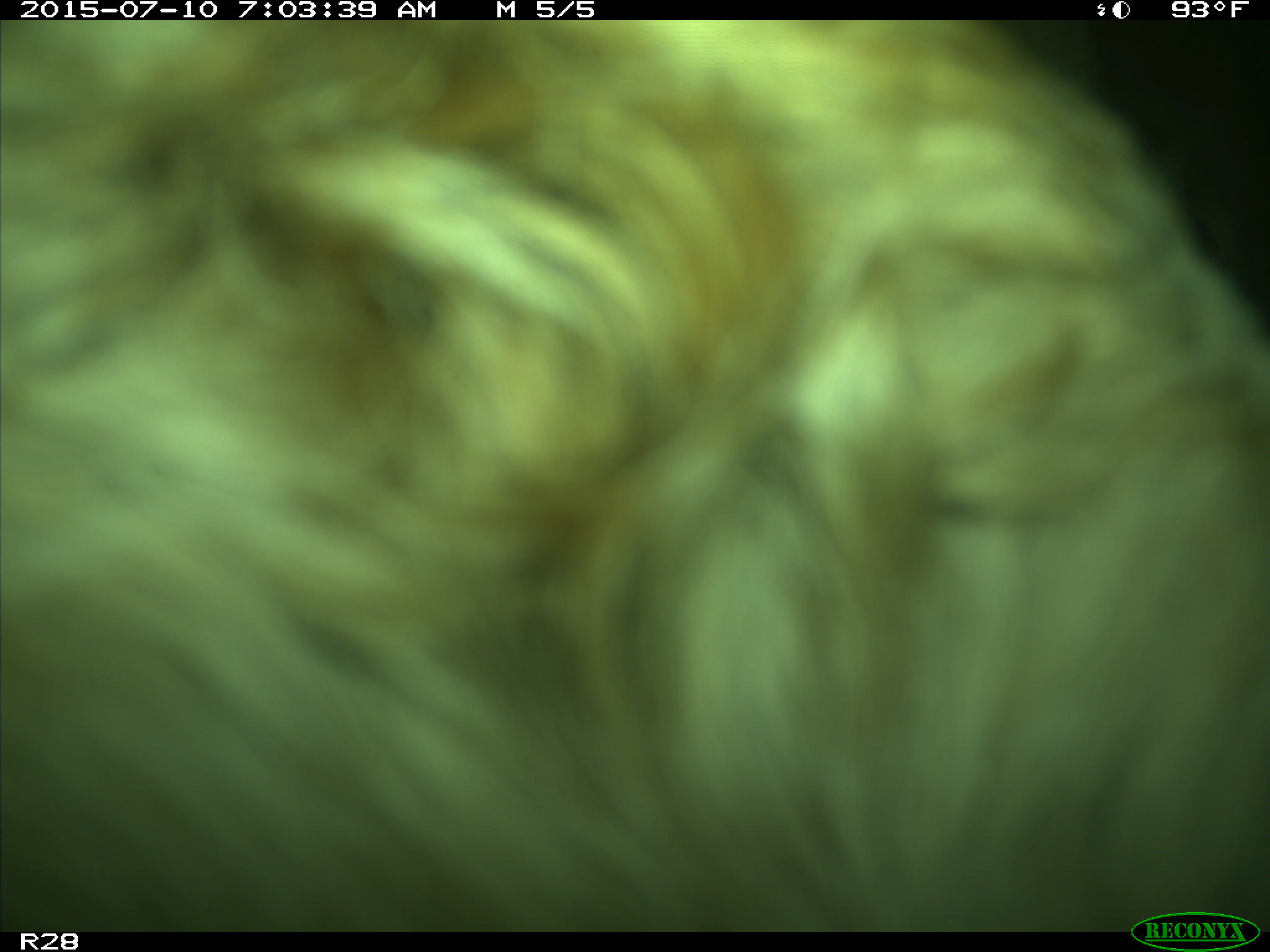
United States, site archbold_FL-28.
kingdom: Animalia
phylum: Chordata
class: Mammalia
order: Artiodactyla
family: Bovidae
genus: Bos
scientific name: Bos taurus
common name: domestic cow